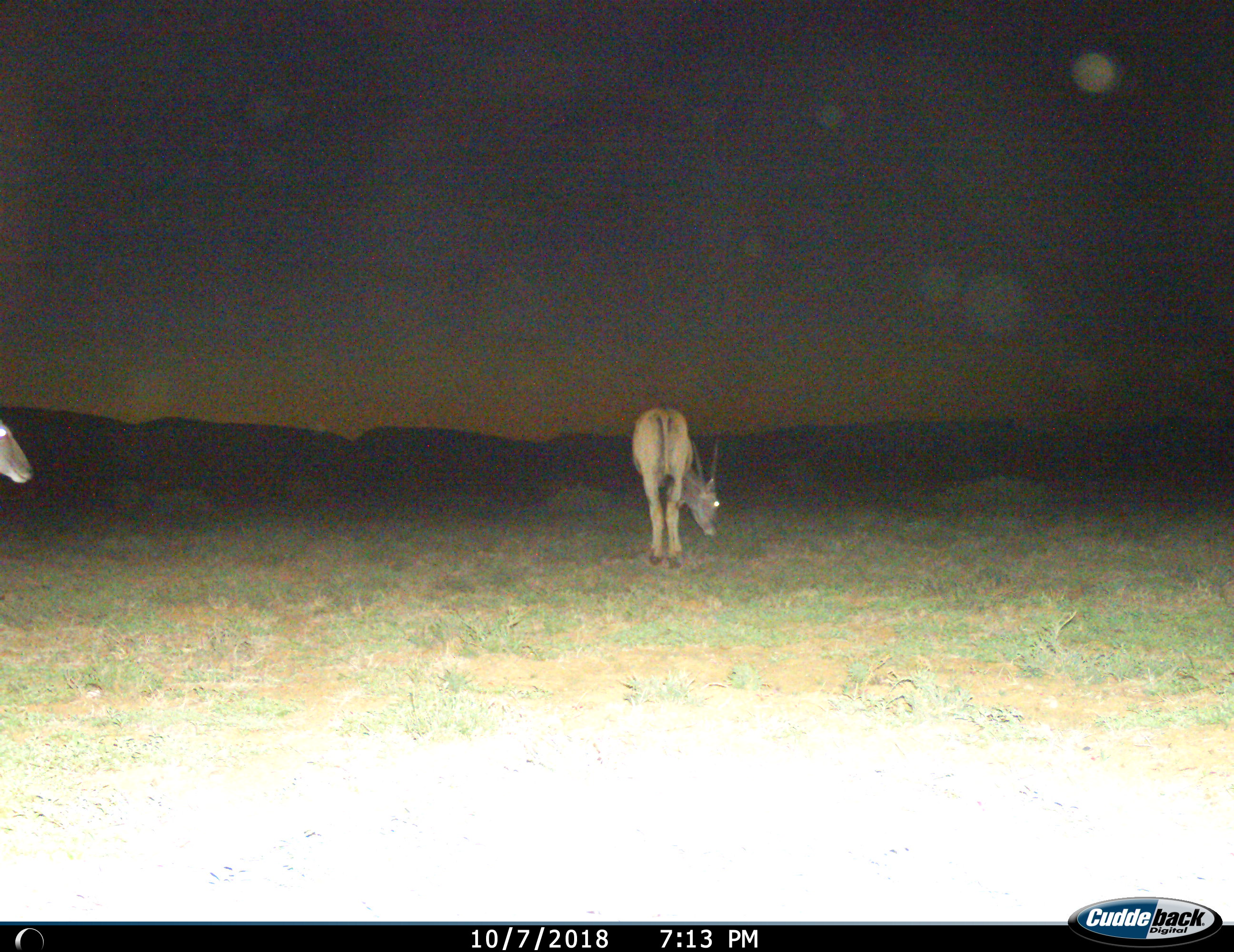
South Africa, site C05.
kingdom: Animalia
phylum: Chordata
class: Mammalia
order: Artiodactyla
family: Bovidae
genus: Tragelaphus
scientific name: Tragelaphus oryx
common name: eland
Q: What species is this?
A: Eland (Tragelaphus oryx).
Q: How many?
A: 2.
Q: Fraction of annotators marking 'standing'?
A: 67%.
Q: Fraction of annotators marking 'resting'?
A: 0%.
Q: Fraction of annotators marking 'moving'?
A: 22%.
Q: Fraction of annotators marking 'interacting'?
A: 0%.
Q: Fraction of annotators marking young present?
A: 0%.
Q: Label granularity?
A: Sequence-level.